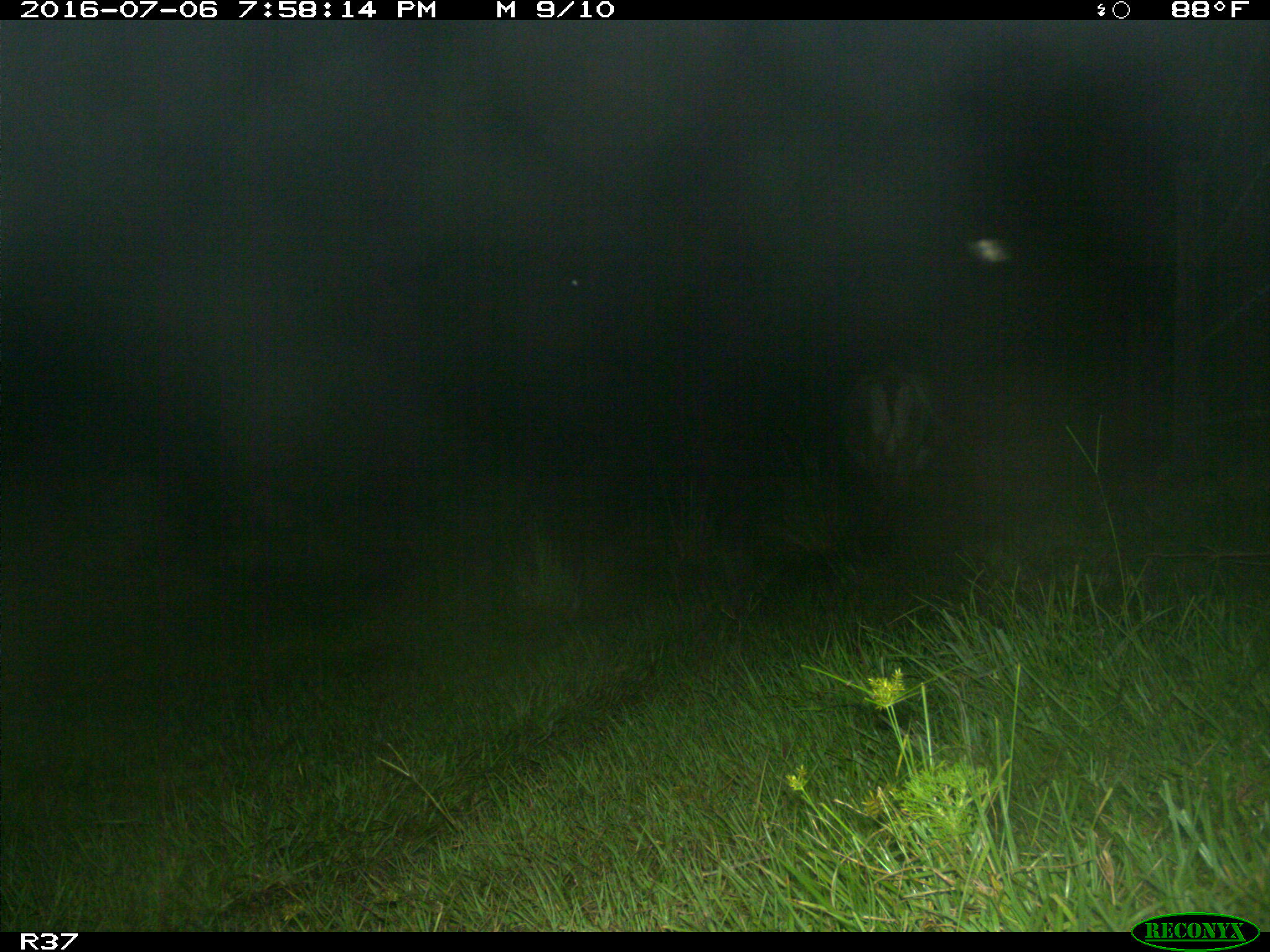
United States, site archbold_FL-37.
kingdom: Animalia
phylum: Chordata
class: Mammalia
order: Artiodactyla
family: Bovidae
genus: Bos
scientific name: Bos taurus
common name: domestic cow